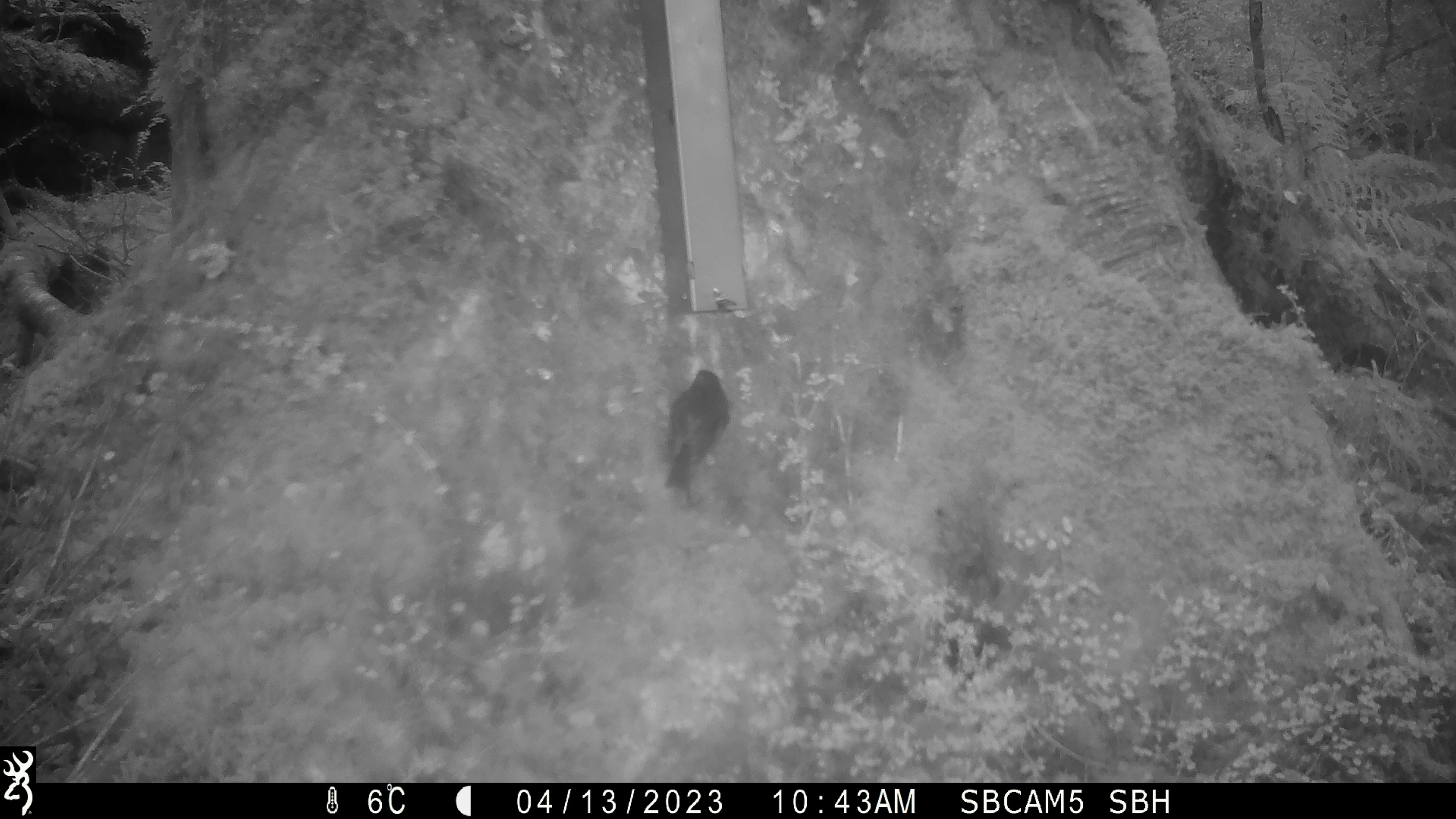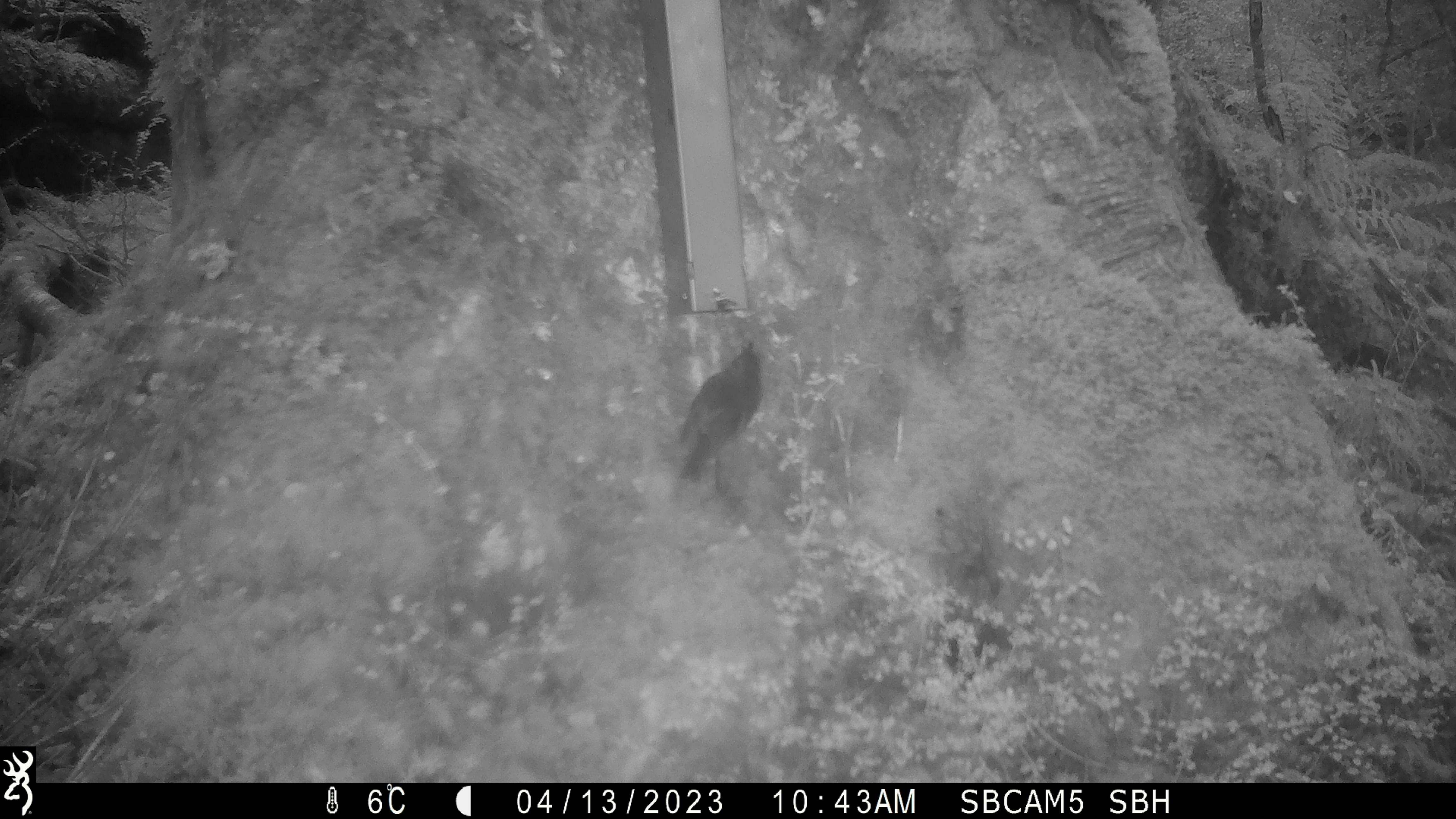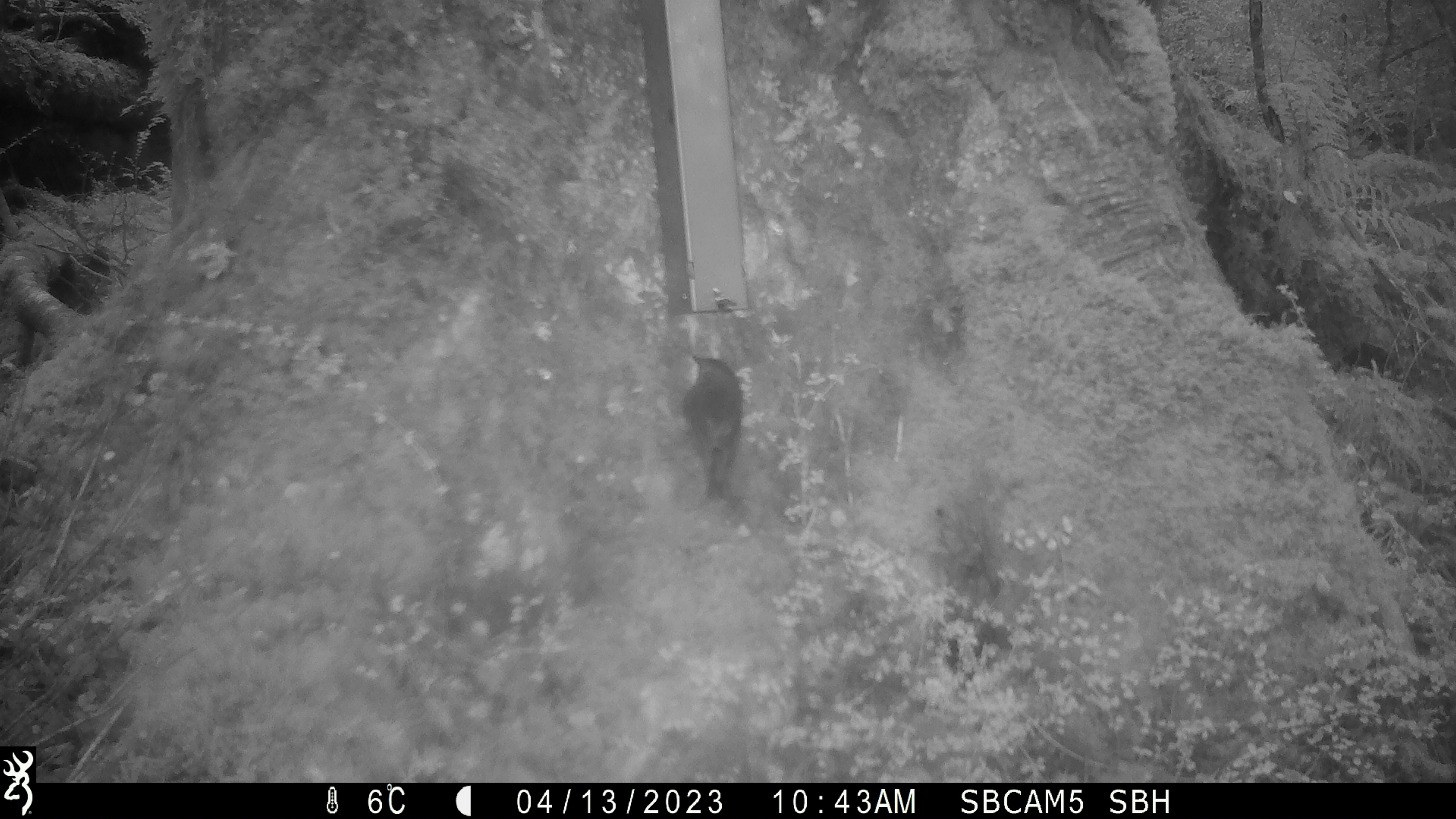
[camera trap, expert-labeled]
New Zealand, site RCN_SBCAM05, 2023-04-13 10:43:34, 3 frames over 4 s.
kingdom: Animalia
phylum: Chordata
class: Aves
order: Passeriformes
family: Petroicidae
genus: Petroica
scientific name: Petroica australis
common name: new zealand robin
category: robin